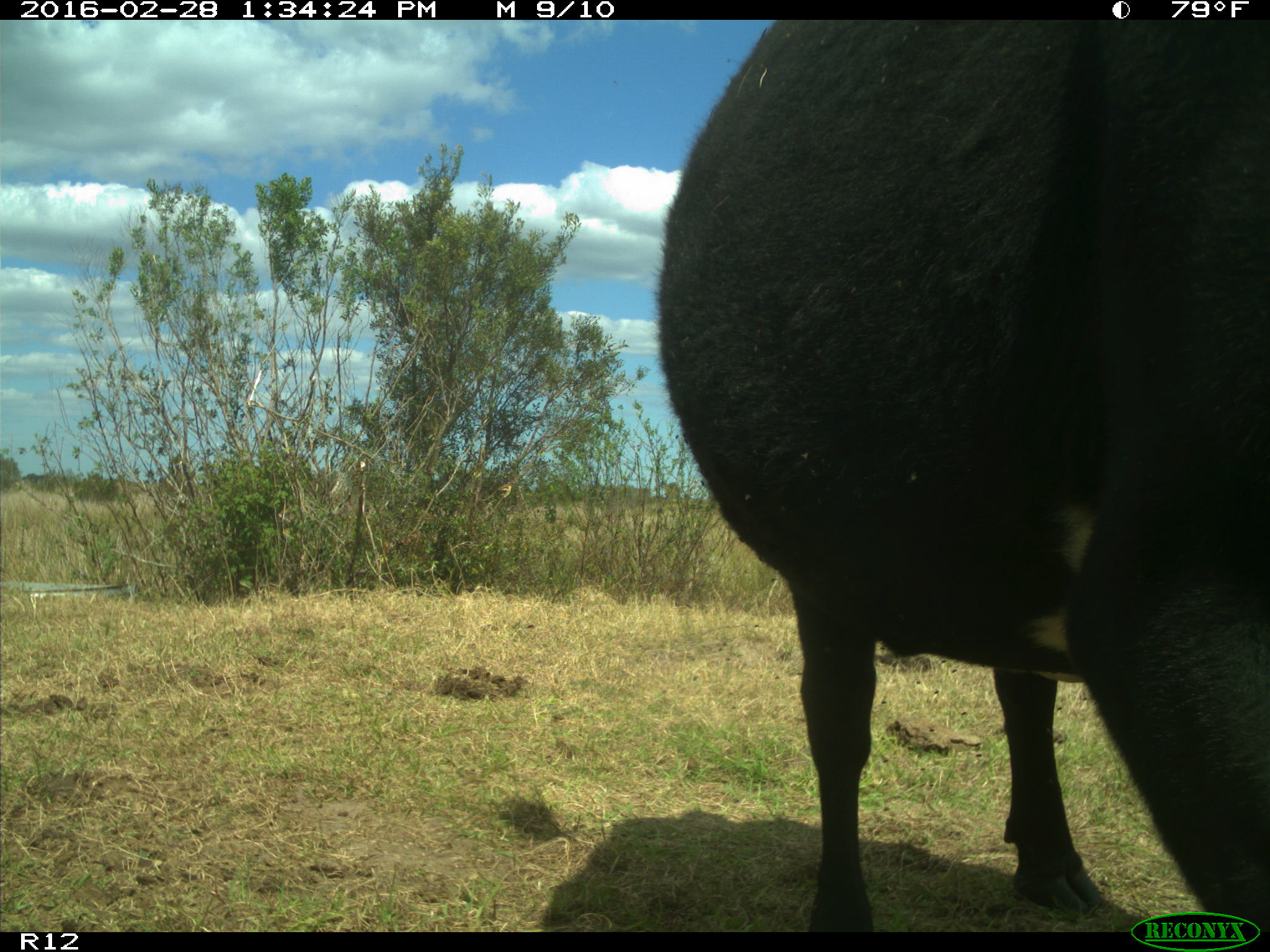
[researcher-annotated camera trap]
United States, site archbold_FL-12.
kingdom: Animalia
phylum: Chordata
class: Mammalia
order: Artiodactyla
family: Bovidae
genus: Bos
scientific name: Bos taurus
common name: domestic cow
Bos taurus (domestic cow).